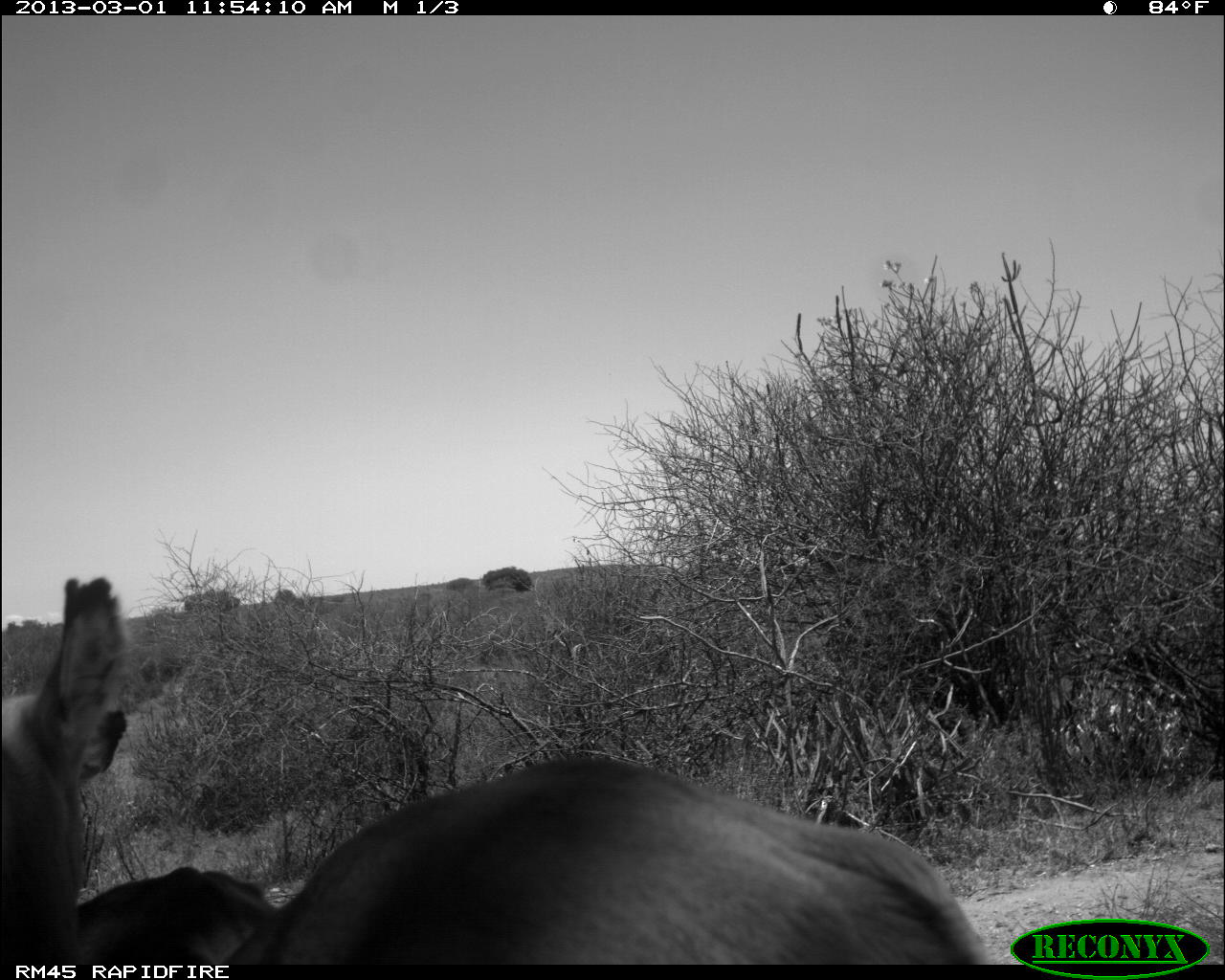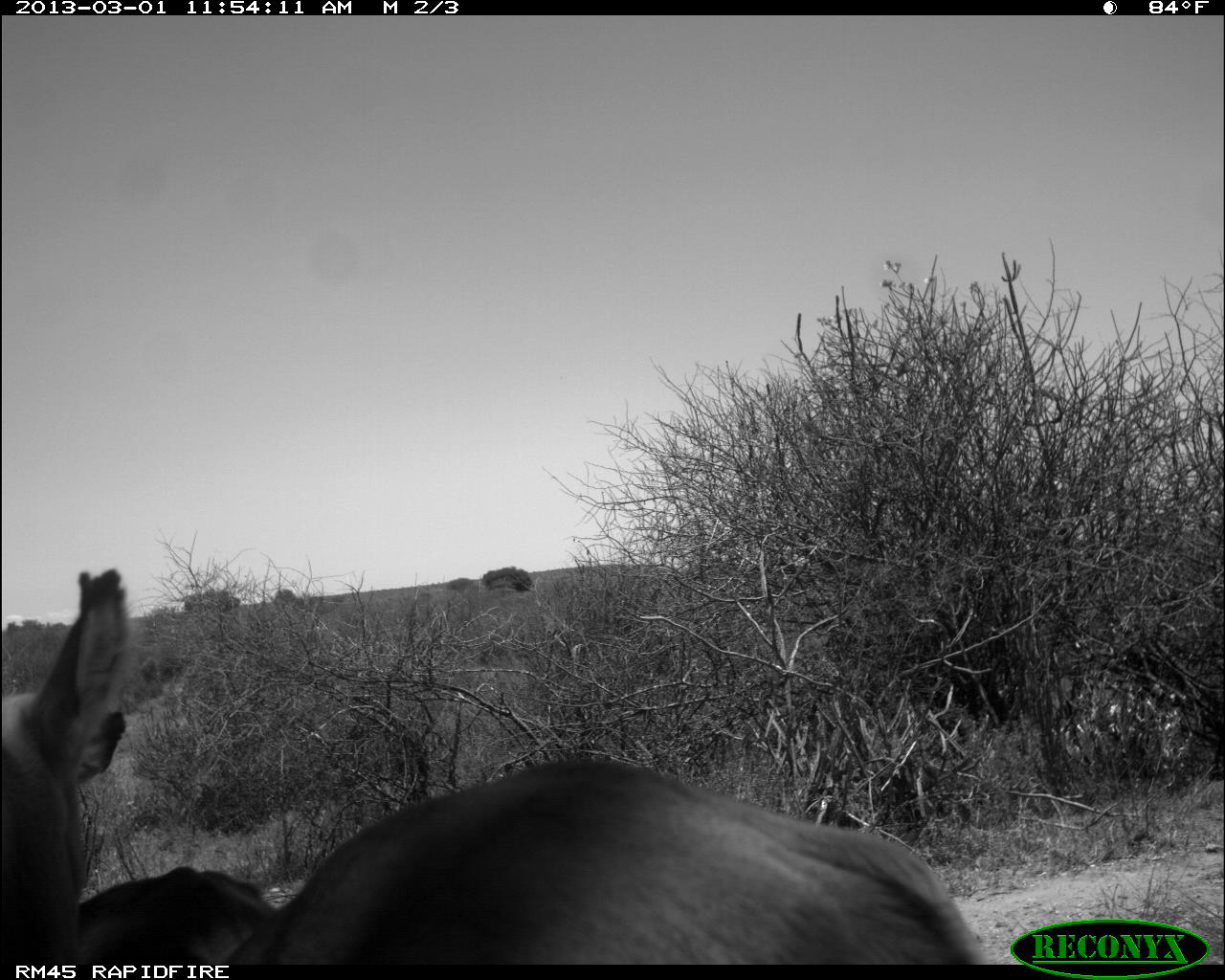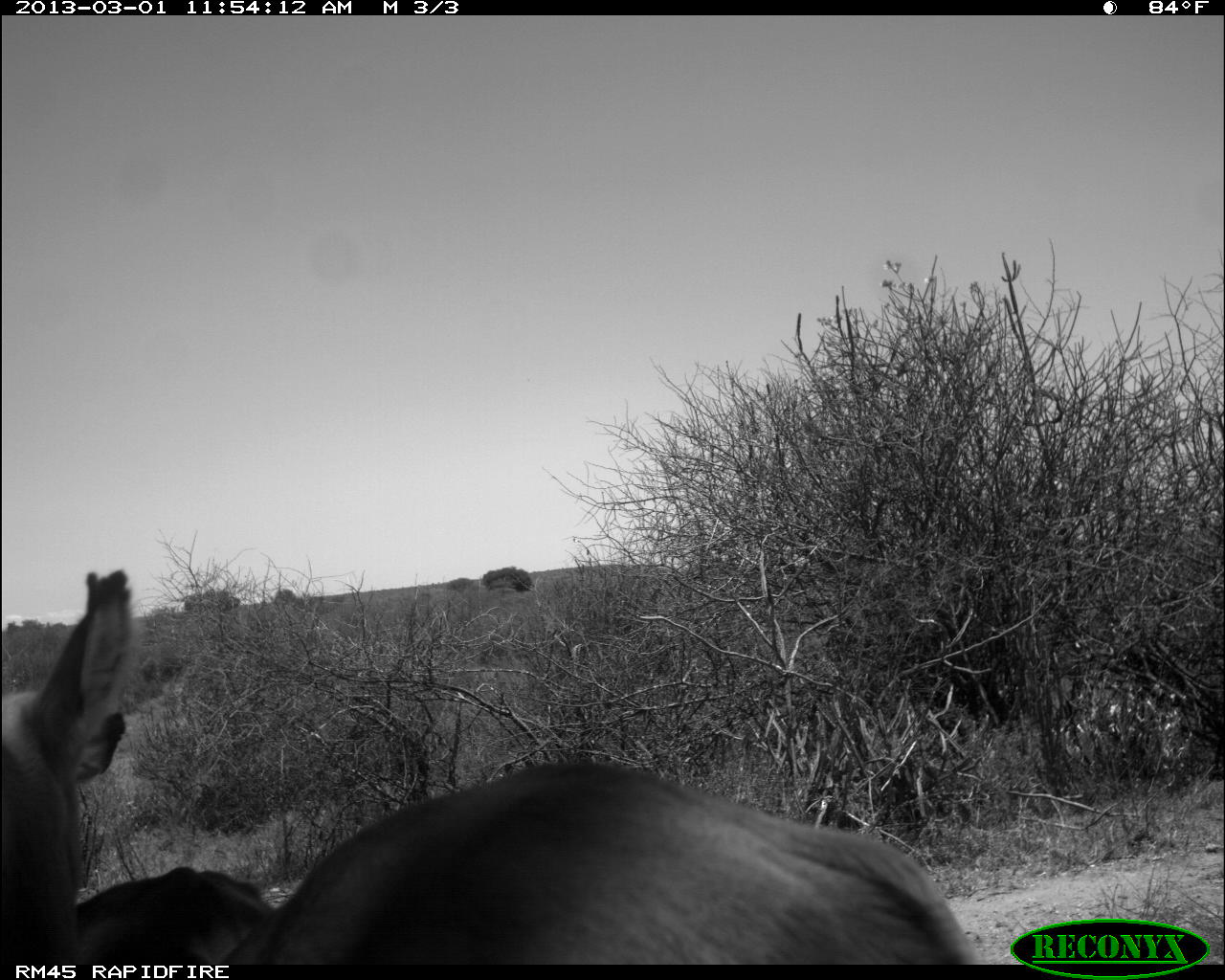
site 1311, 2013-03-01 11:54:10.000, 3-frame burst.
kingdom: Animalia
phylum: Chordata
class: Mammalia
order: Artiodactyla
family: Bovidae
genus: Aepyceros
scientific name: Aepyceros melampus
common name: impala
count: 2